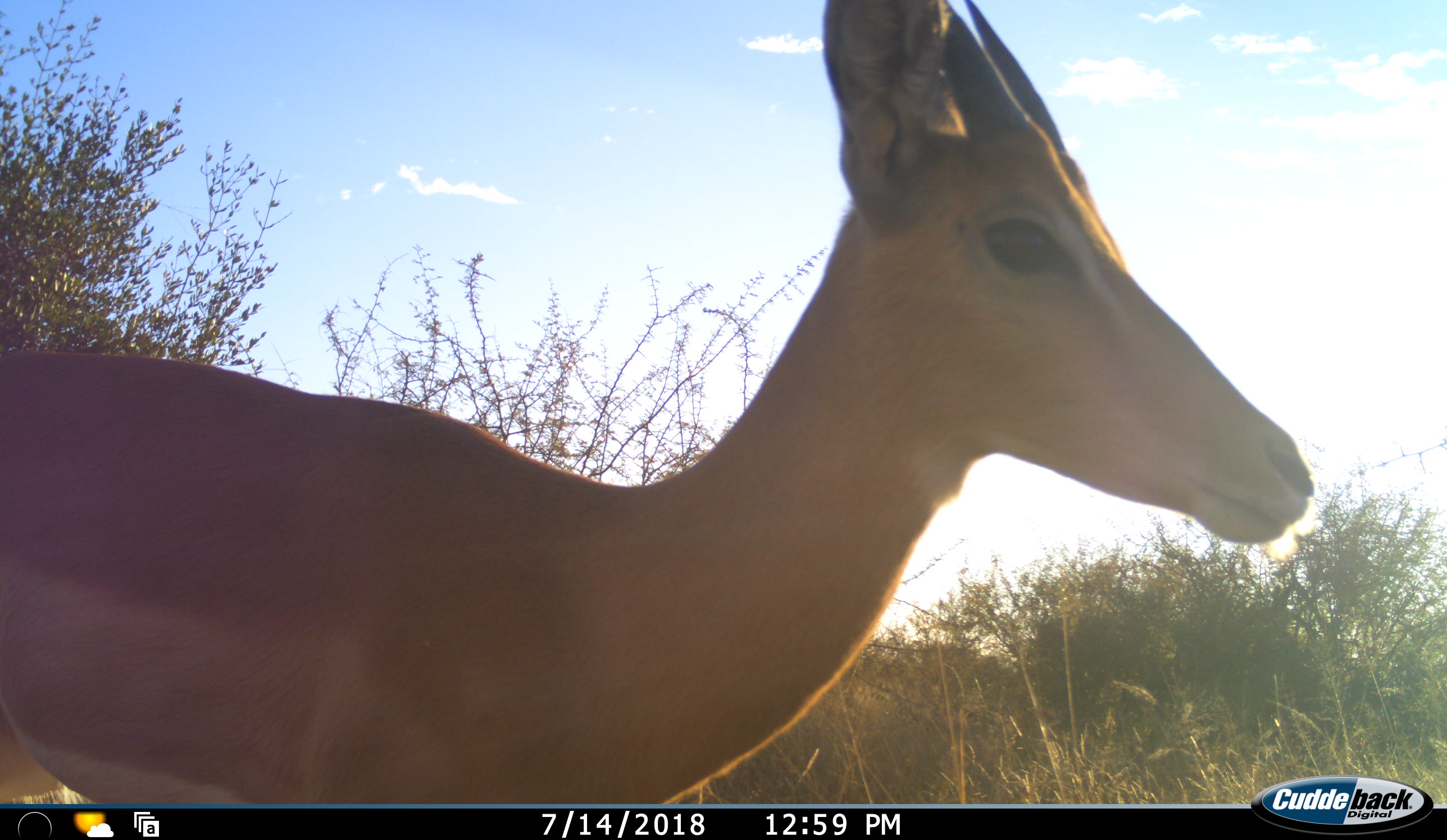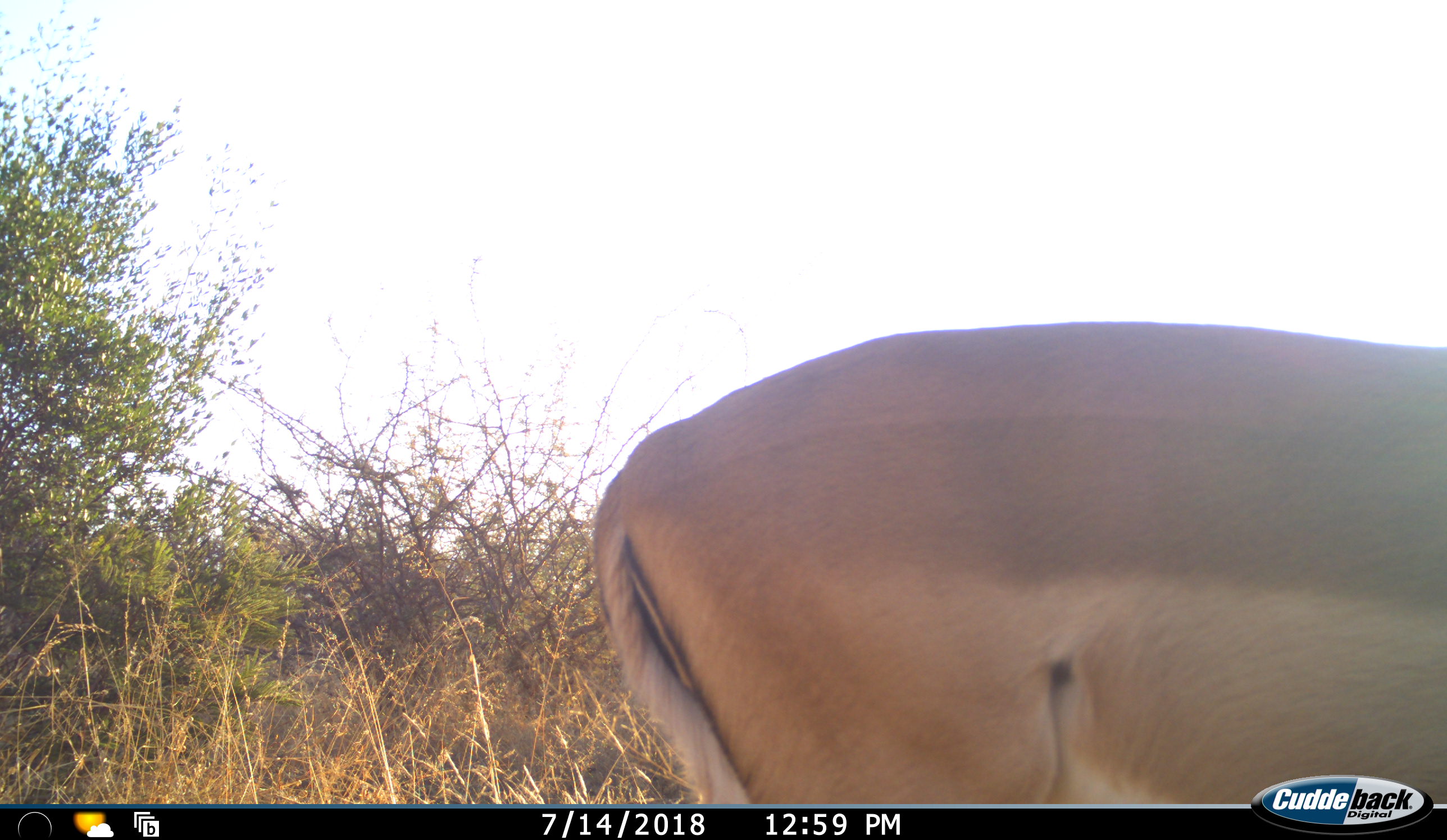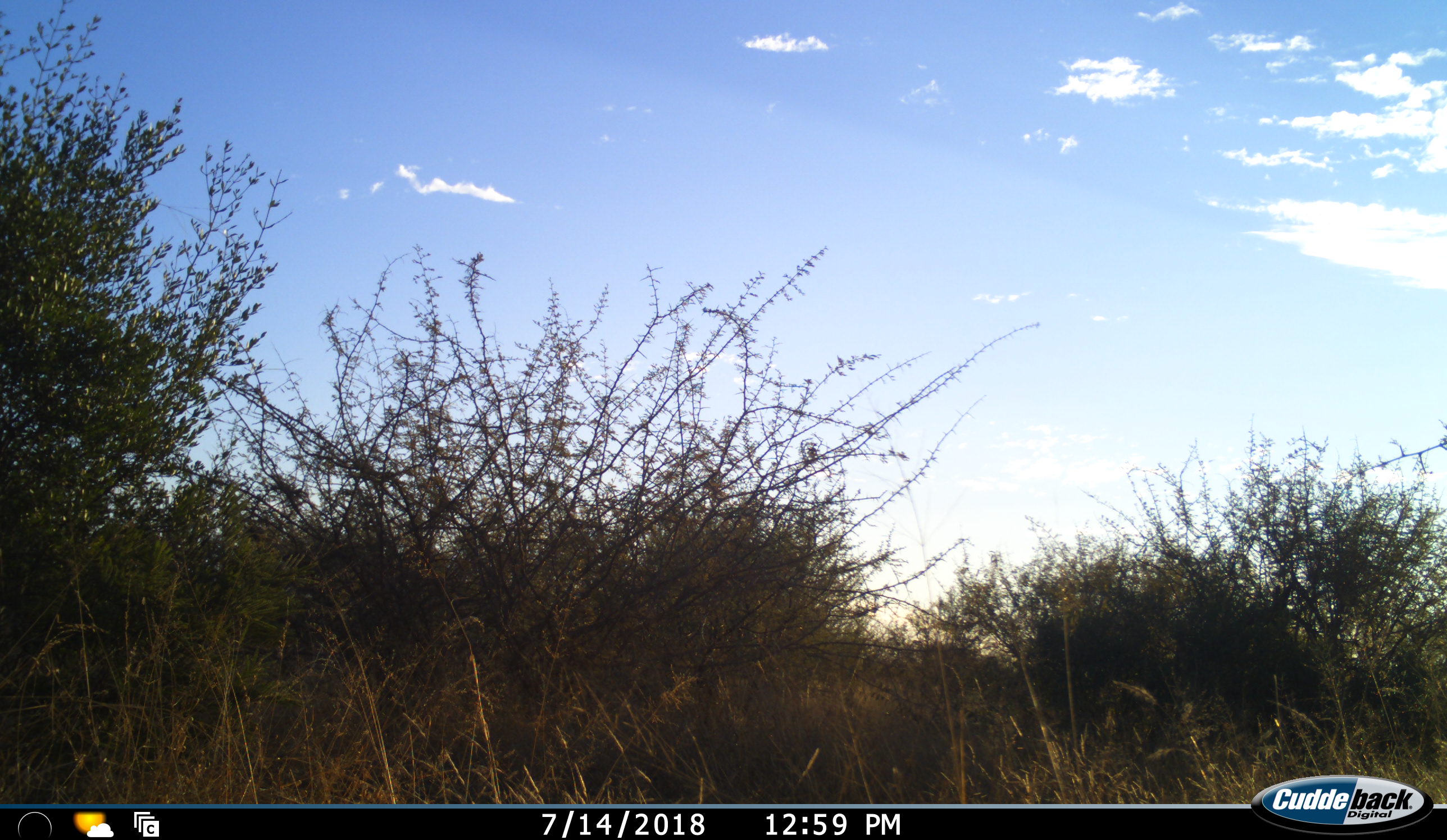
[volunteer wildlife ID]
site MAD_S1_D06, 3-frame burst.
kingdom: Animalia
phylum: Chordata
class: Mammalia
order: Artiodactyla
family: Bovidae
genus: Aepyceros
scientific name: Aepyceros melampus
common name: impala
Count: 1.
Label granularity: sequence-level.